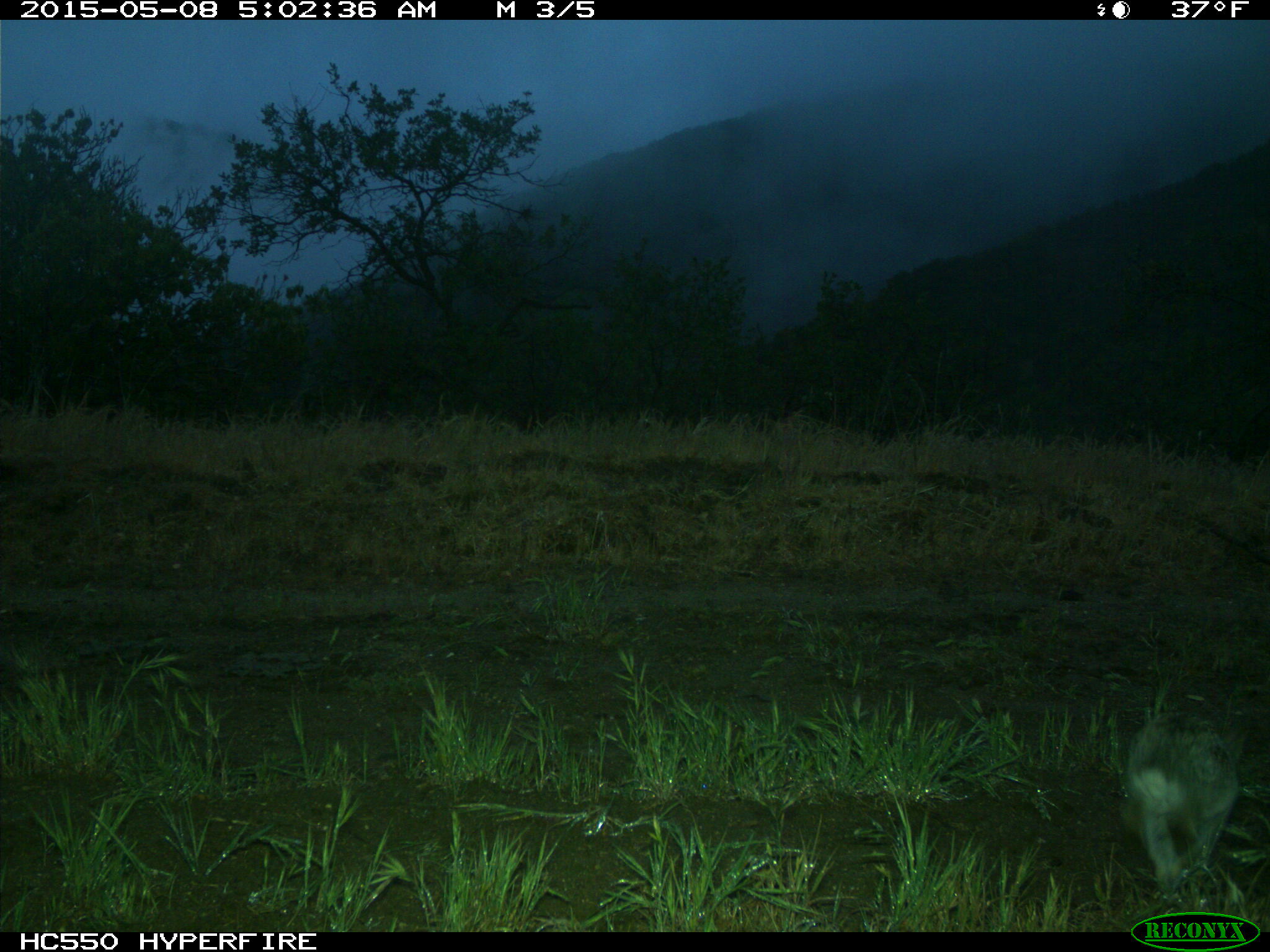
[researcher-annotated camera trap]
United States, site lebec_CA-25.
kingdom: Animalia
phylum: Chordata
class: Mammalia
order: Lagomorpha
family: Leporidae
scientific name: Leporidae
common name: rabbits and hares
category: unidentified rabbit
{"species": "unidentified rabbit (rabbits and hares) (Leporidae)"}